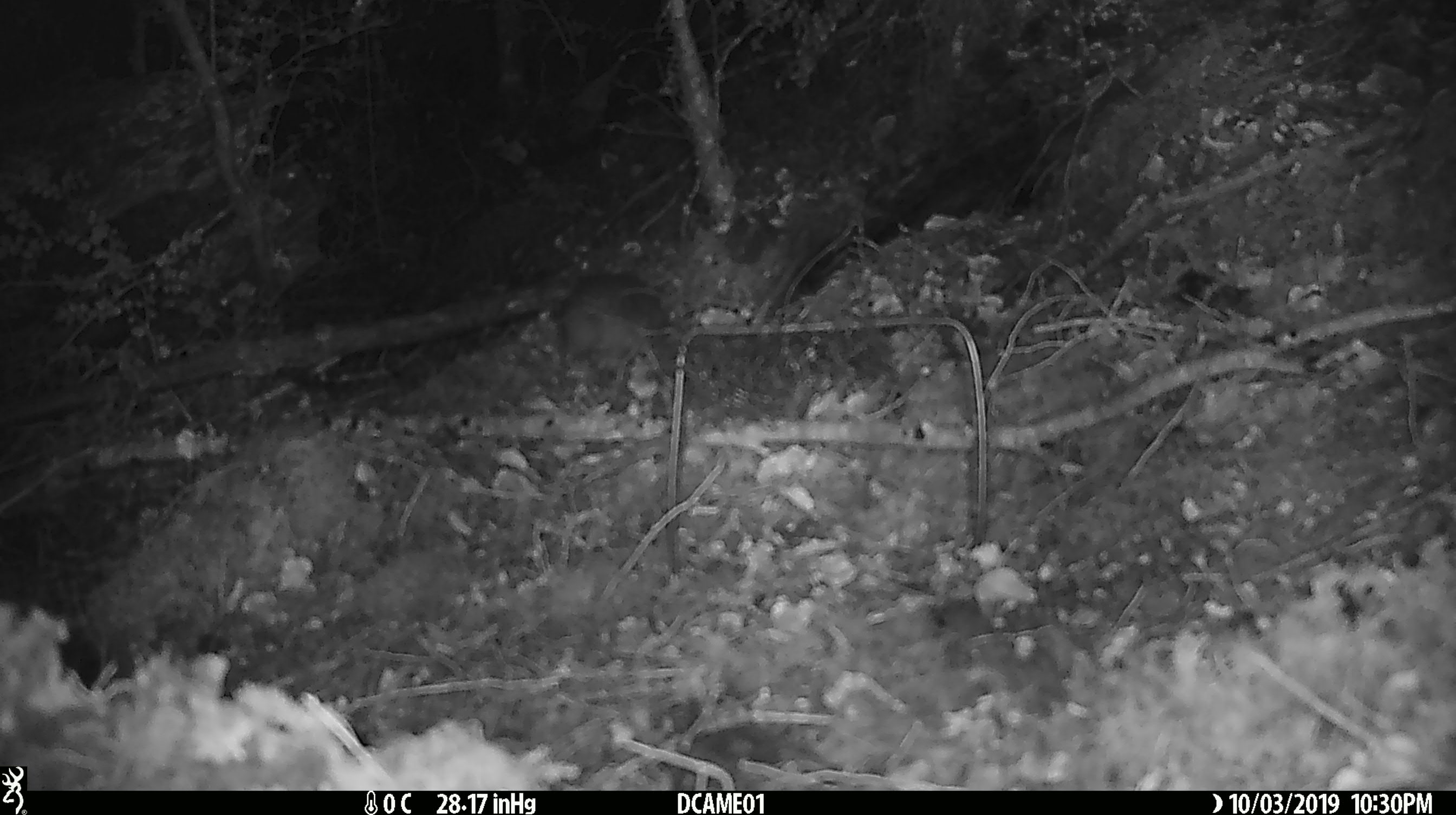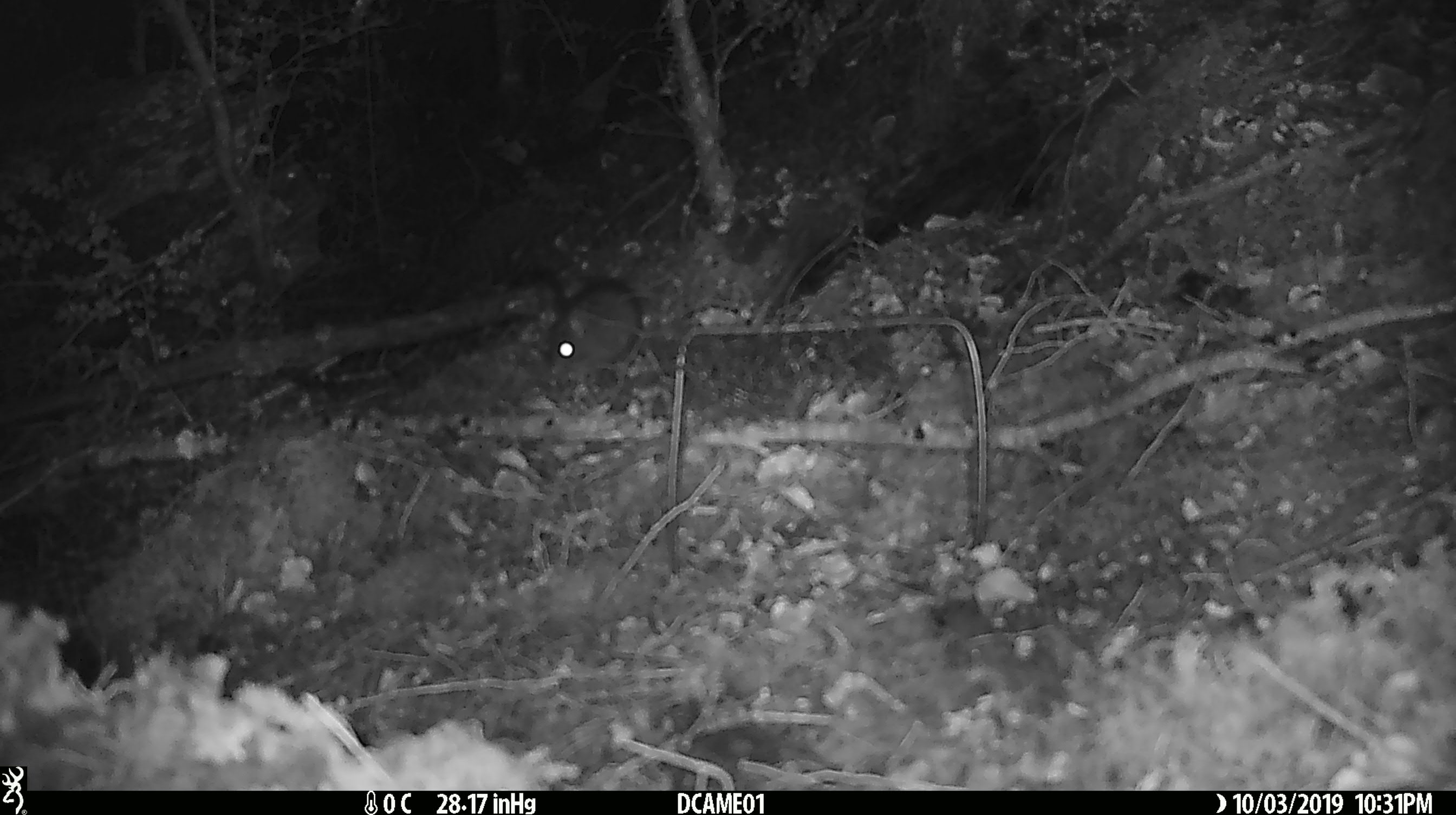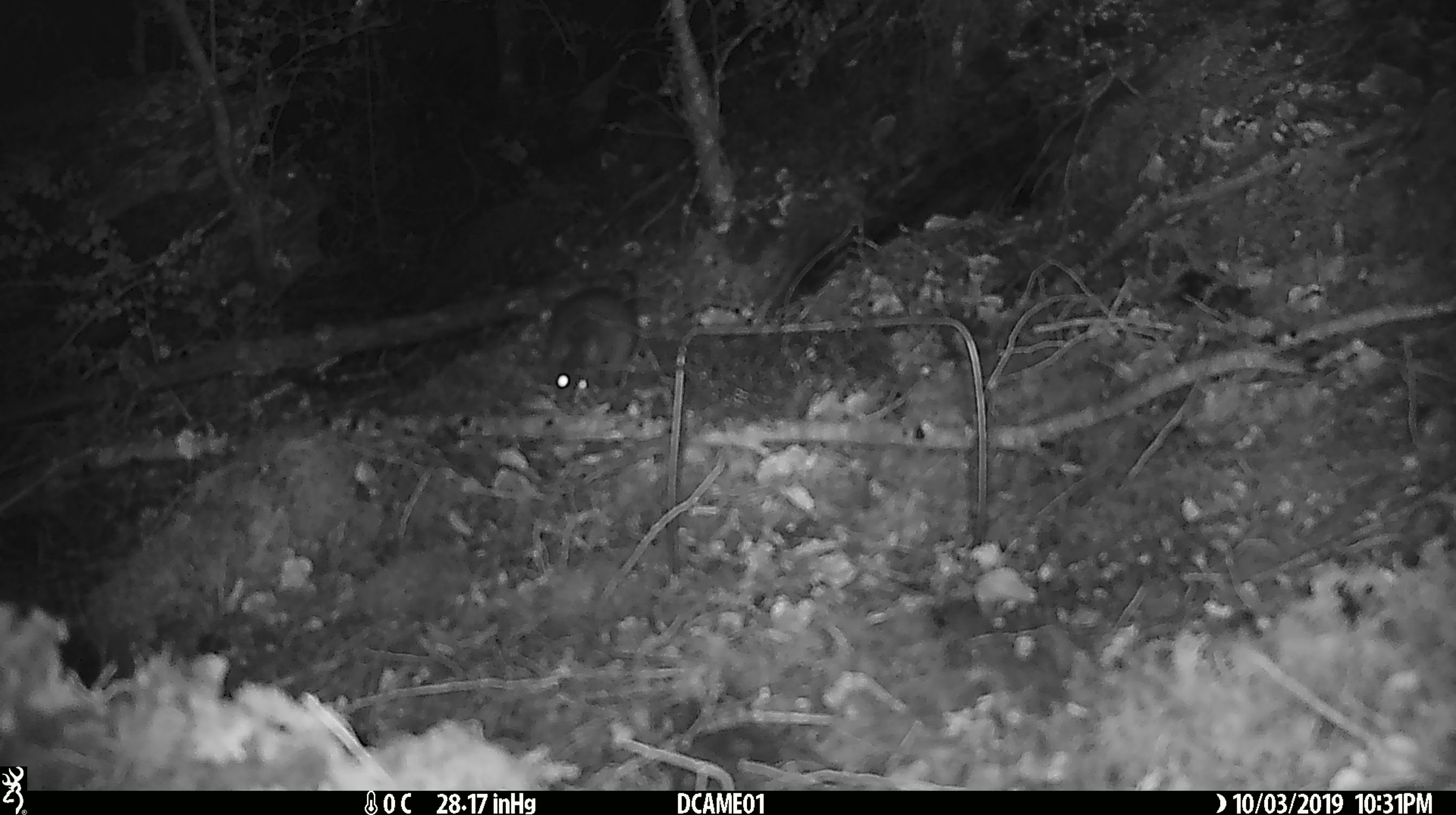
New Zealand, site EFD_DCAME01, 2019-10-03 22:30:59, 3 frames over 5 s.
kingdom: Animalia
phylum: Chordata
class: Mammalia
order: Rodentia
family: Muridae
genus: Mus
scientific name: Mus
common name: mouse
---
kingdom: Animalia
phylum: Chordata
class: Mammalia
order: Rodentia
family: Muridae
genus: Rattus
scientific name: Rattus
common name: rat